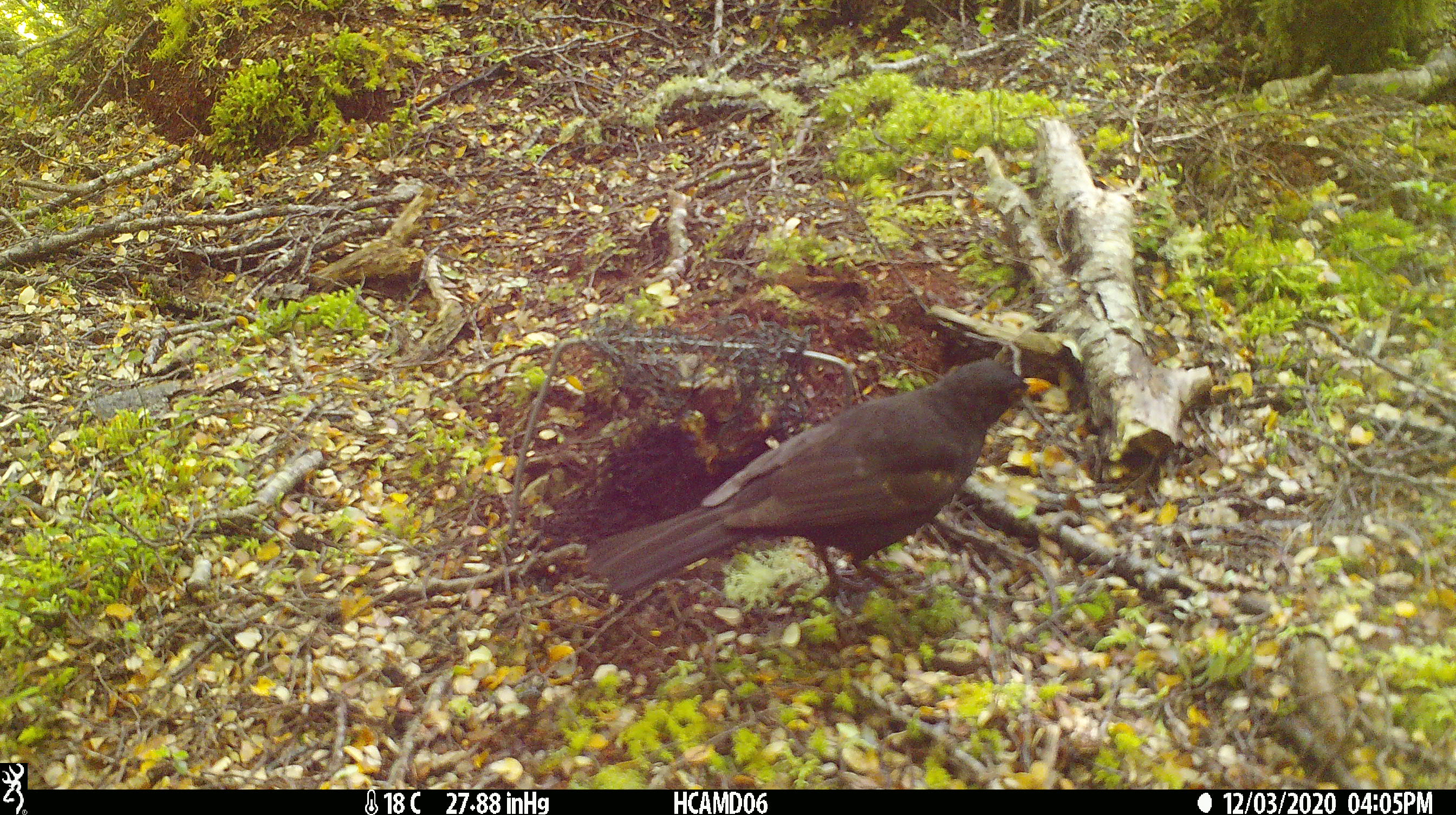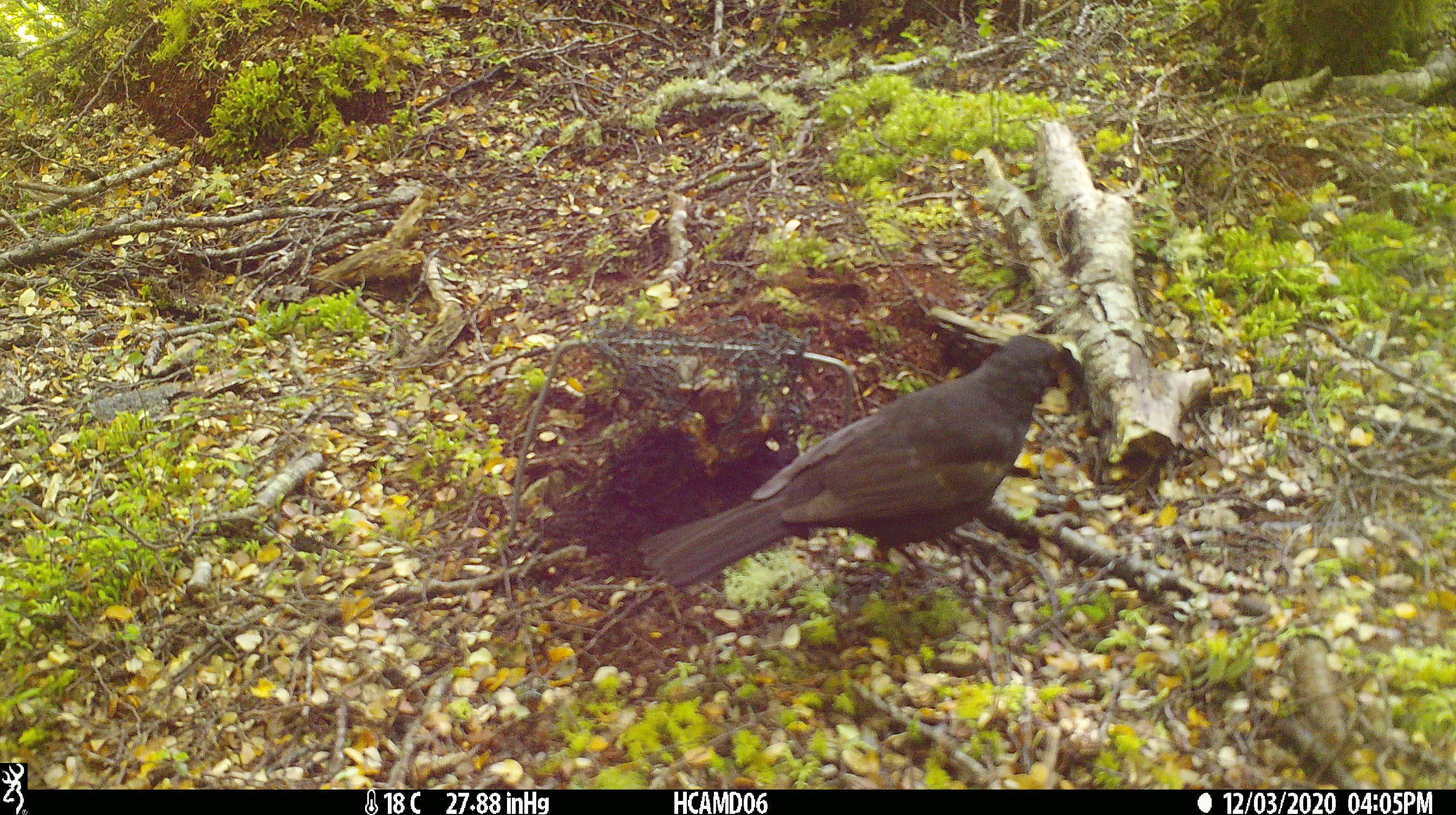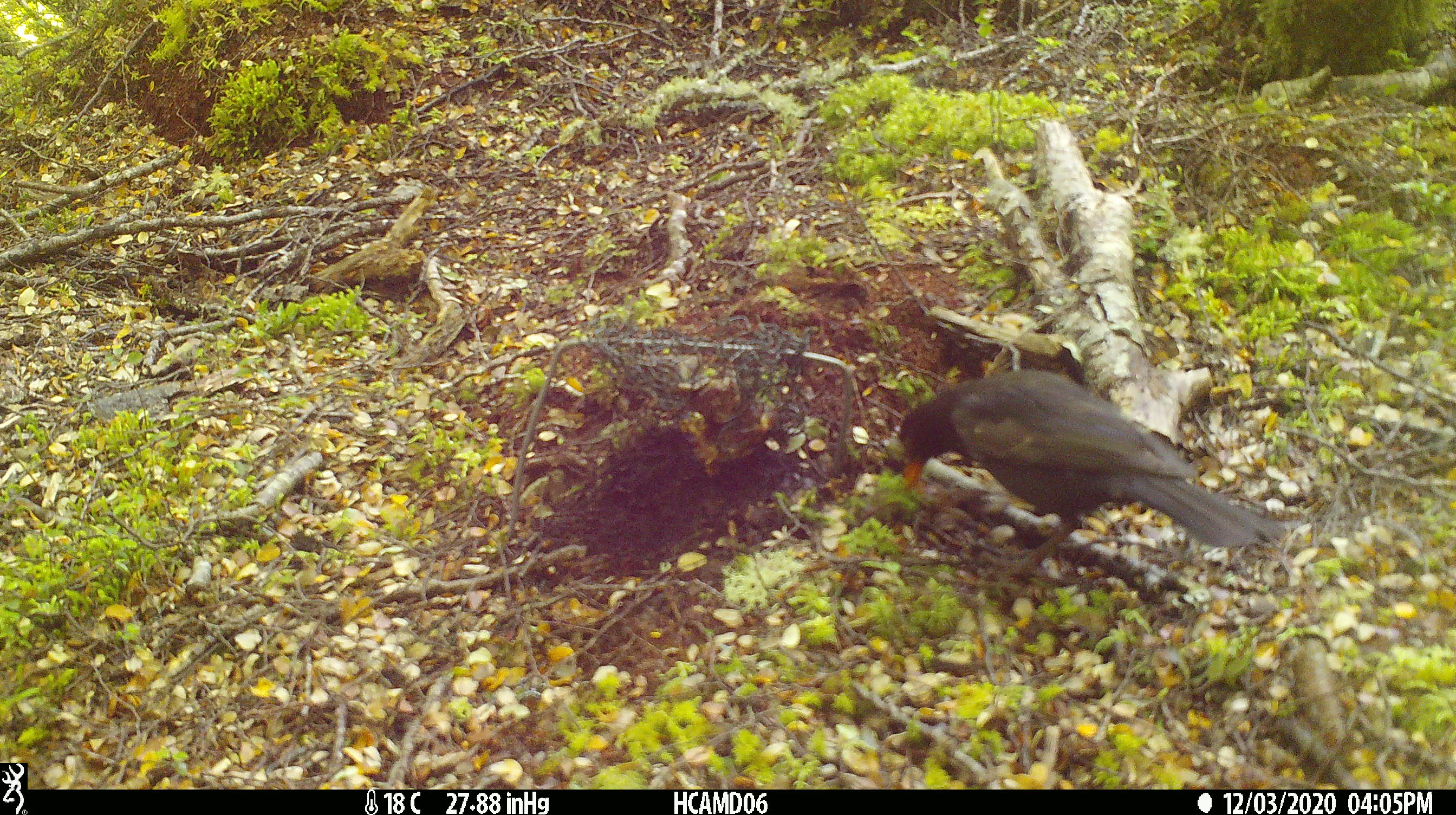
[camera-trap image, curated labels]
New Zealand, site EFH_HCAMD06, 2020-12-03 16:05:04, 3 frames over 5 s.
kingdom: Animalia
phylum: Chordata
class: Aves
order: Passeriformes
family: Turdidae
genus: Turdus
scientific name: Turdus merula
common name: eurasian blackbird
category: blackbird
Blackbird (eurasian blackbird) (Turdus merula).